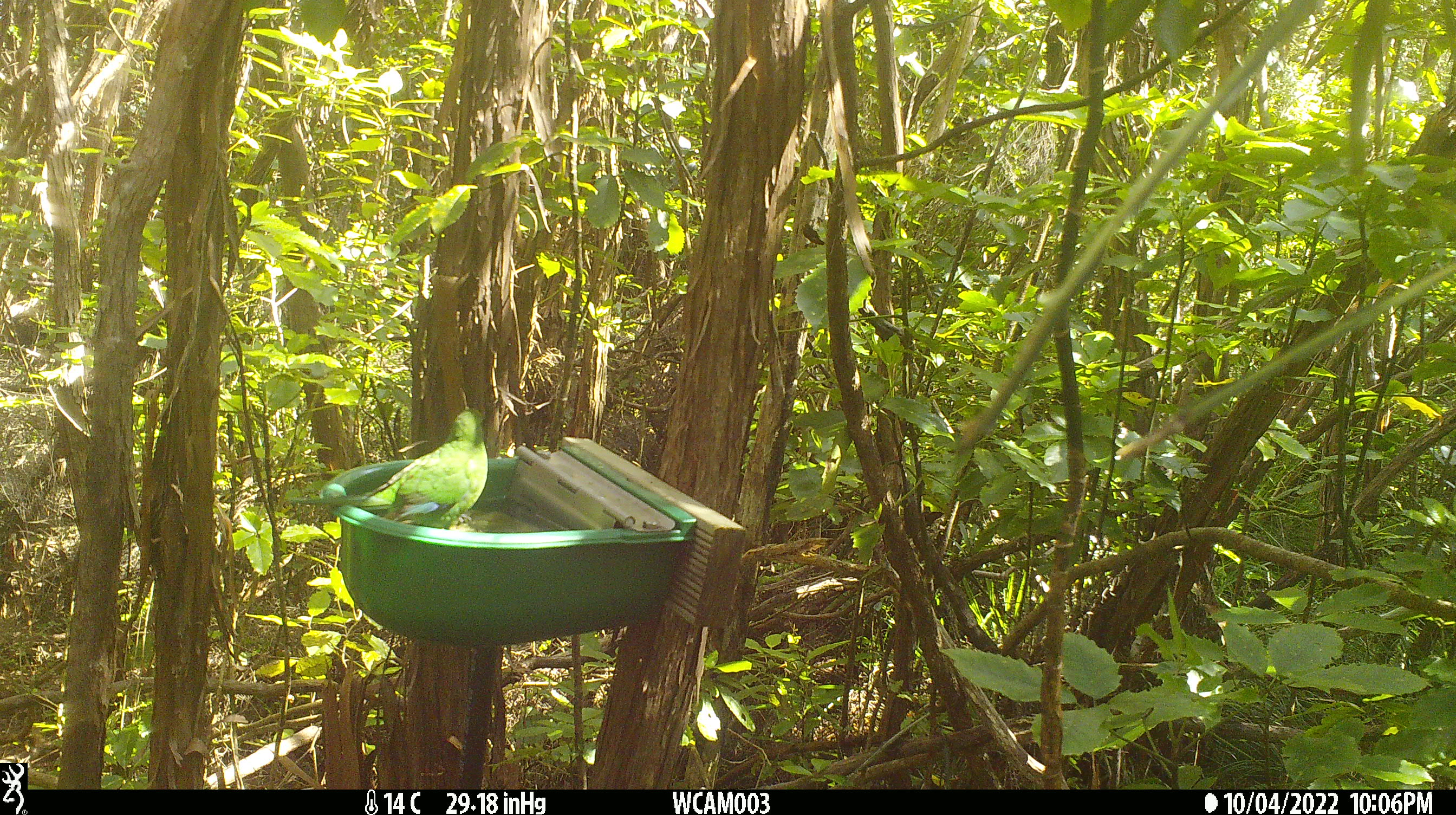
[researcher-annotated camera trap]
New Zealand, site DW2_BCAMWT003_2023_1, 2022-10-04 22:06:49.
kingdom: Animalia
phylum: Chordata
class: Aves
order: Psittaciformes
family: Psittaculidae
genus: Cyanoramphus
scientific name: Cyanoramphus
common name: parakeet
Parakeet (Cyanoramphus).